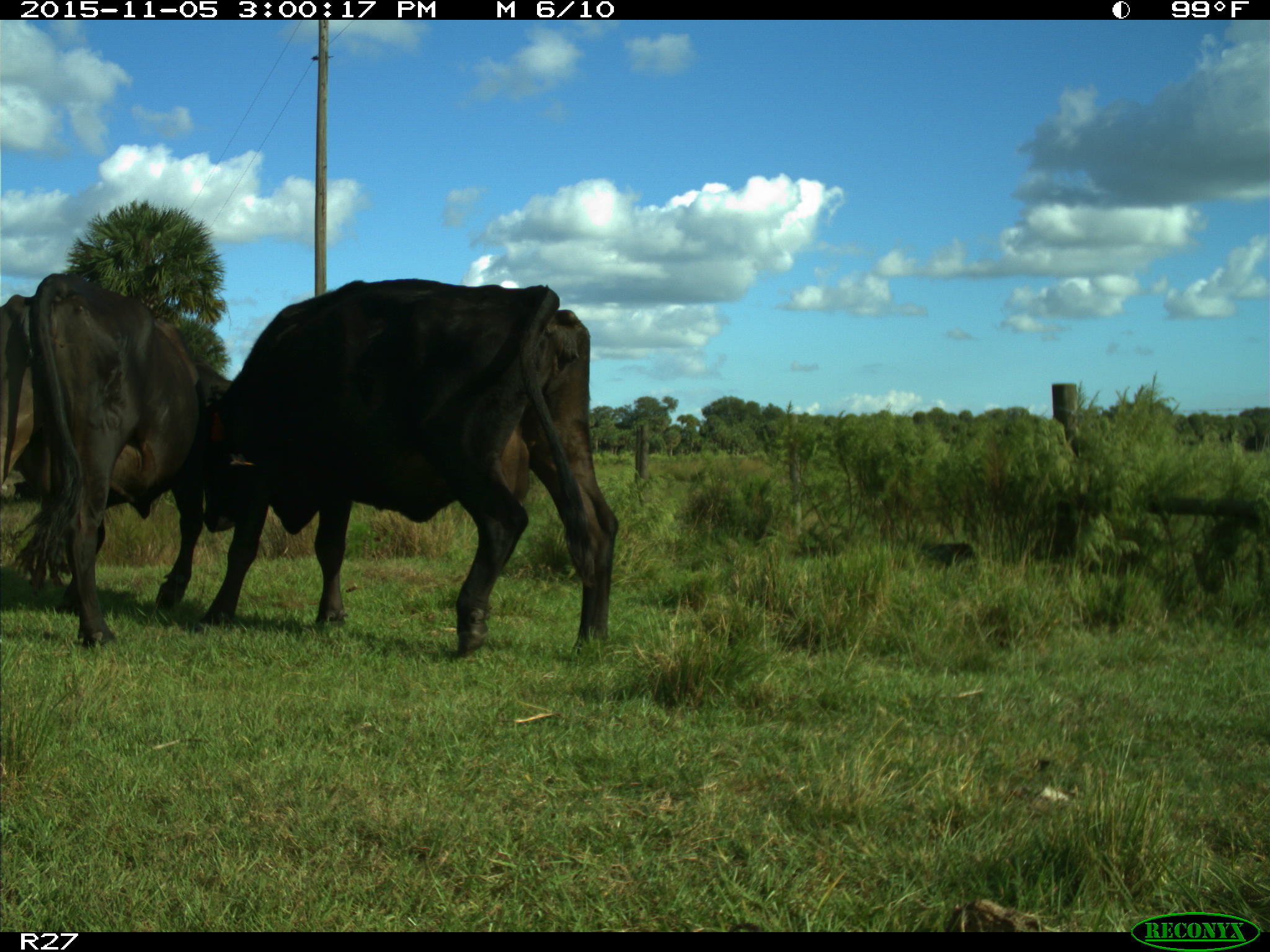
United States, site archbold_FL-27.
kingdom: Animalia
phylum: Chordata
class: Mammalia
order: Artiodactyla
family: Bovidae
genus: Bos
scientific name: Bos taurus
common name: domestic cow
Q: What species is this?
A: Bos taurus (domestic cow).